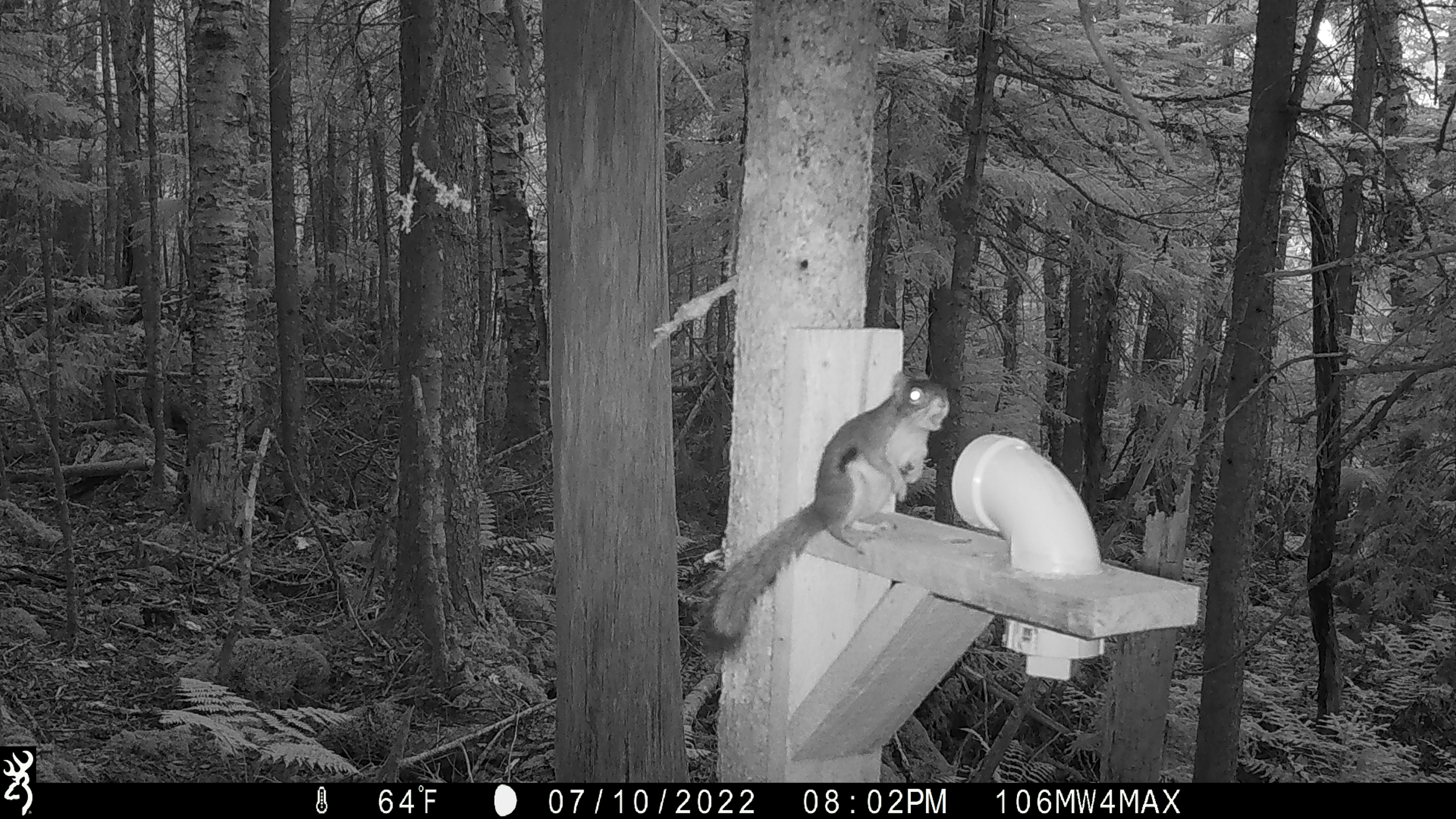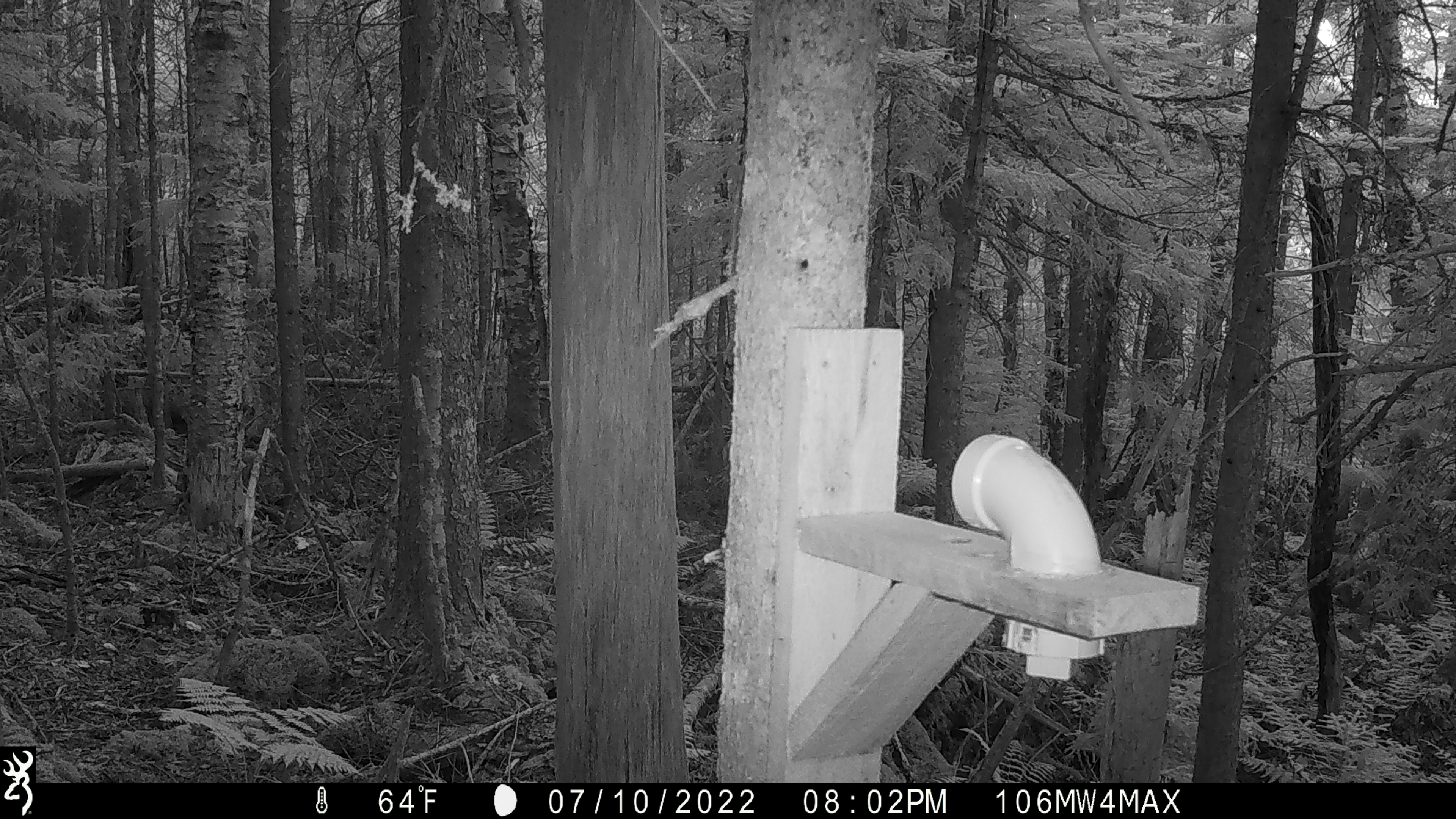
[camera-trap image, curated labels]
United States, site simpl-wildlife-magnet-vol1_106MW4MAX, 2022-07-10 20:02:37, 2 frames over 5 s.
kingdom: Animalia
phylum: Chordata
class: Mammalia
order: Rodentia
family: Sciuridae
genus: Tamiasciurus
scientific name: Tamiasciurus hudsonicus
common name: red squirrel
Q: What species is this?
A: Red squirrel (Tamiasciurus hudsonicus).